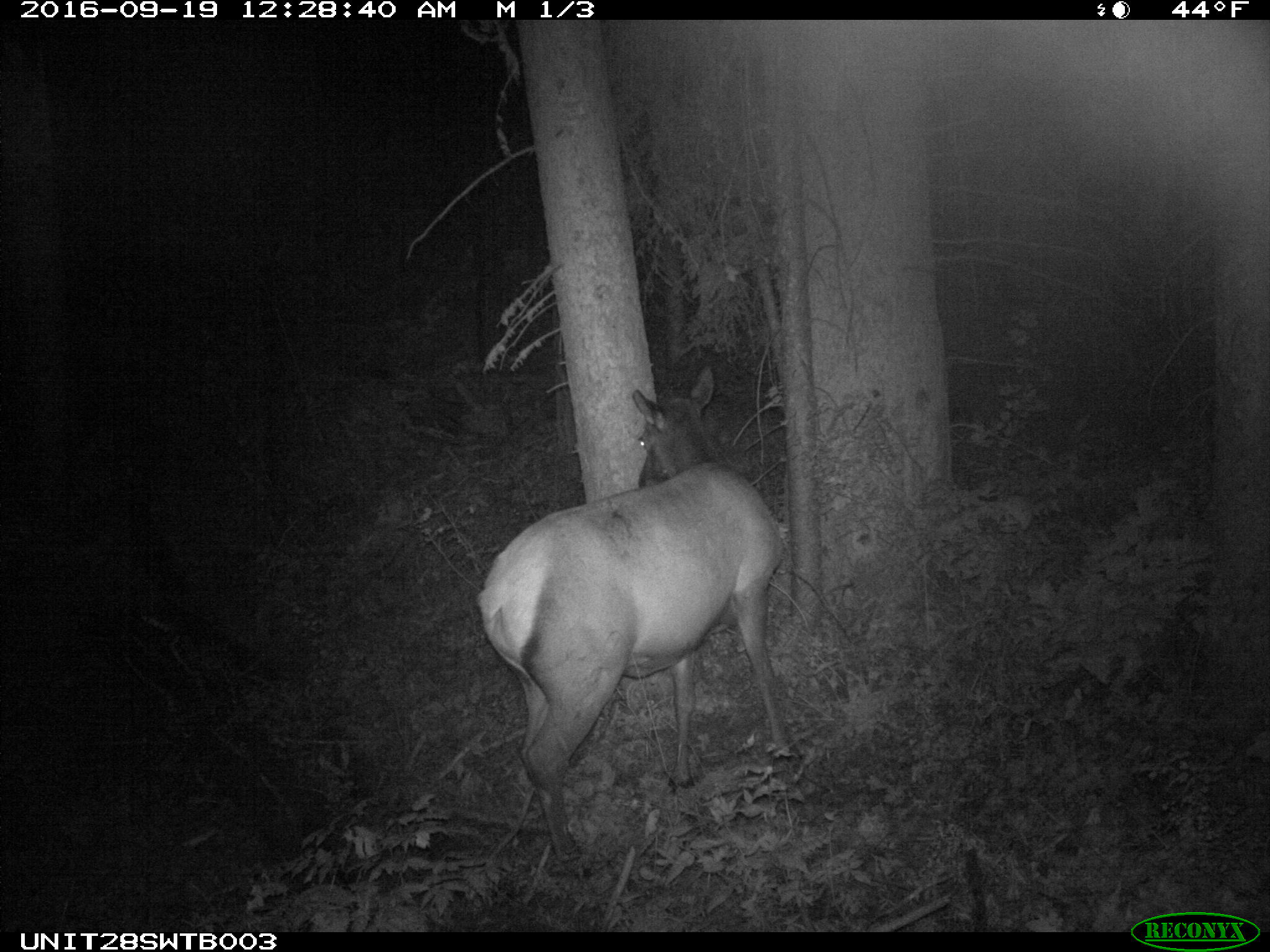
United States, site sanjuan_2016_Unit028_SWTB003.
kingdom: Animalia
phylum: Chordata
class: Mammalia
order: Artiodactyla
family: Cervidae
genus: Cervus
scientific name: Cervus elaphus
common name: red deer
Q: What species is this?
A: Cervus elaphus (red deer).